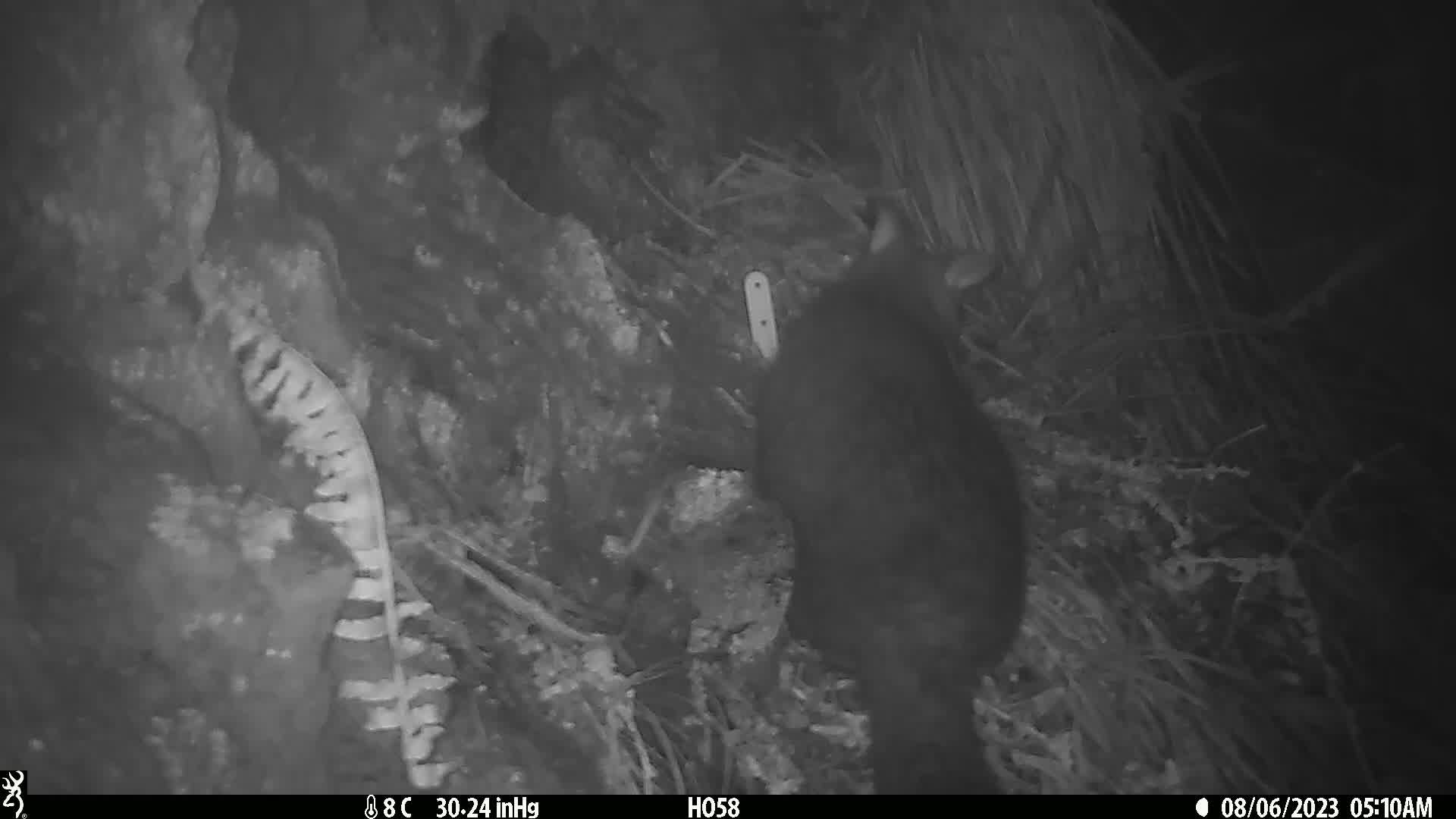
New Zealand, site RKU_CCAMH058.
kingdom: Animalia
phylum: Chordata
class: Mammalia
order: Diprotodontia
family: Phalangeridae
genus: Trichosurus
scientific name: Trichosurus vulpecula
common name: common brushtail possum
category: possum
Possum (common brushtail possum) (Trichosurus vulpecula).